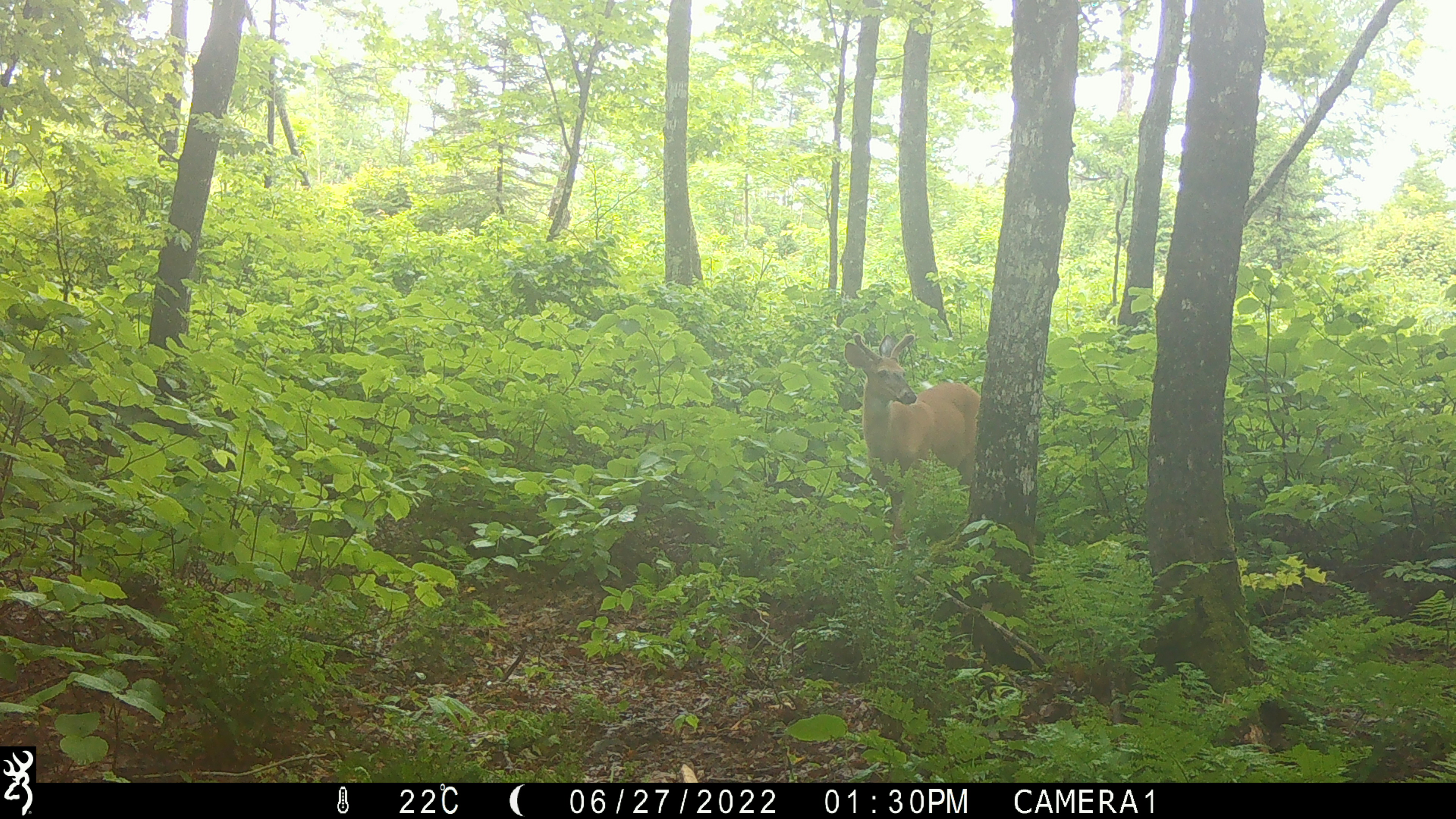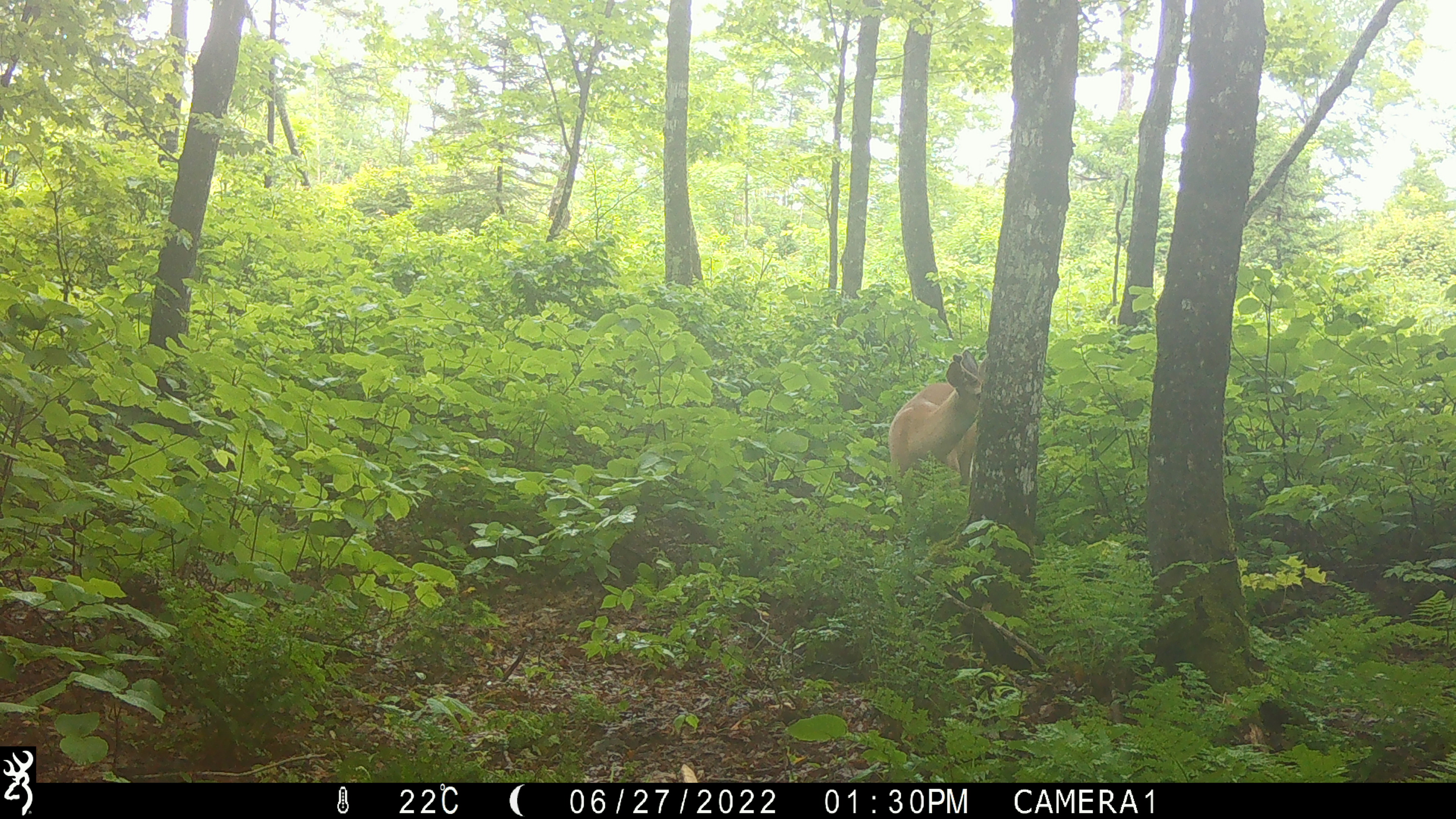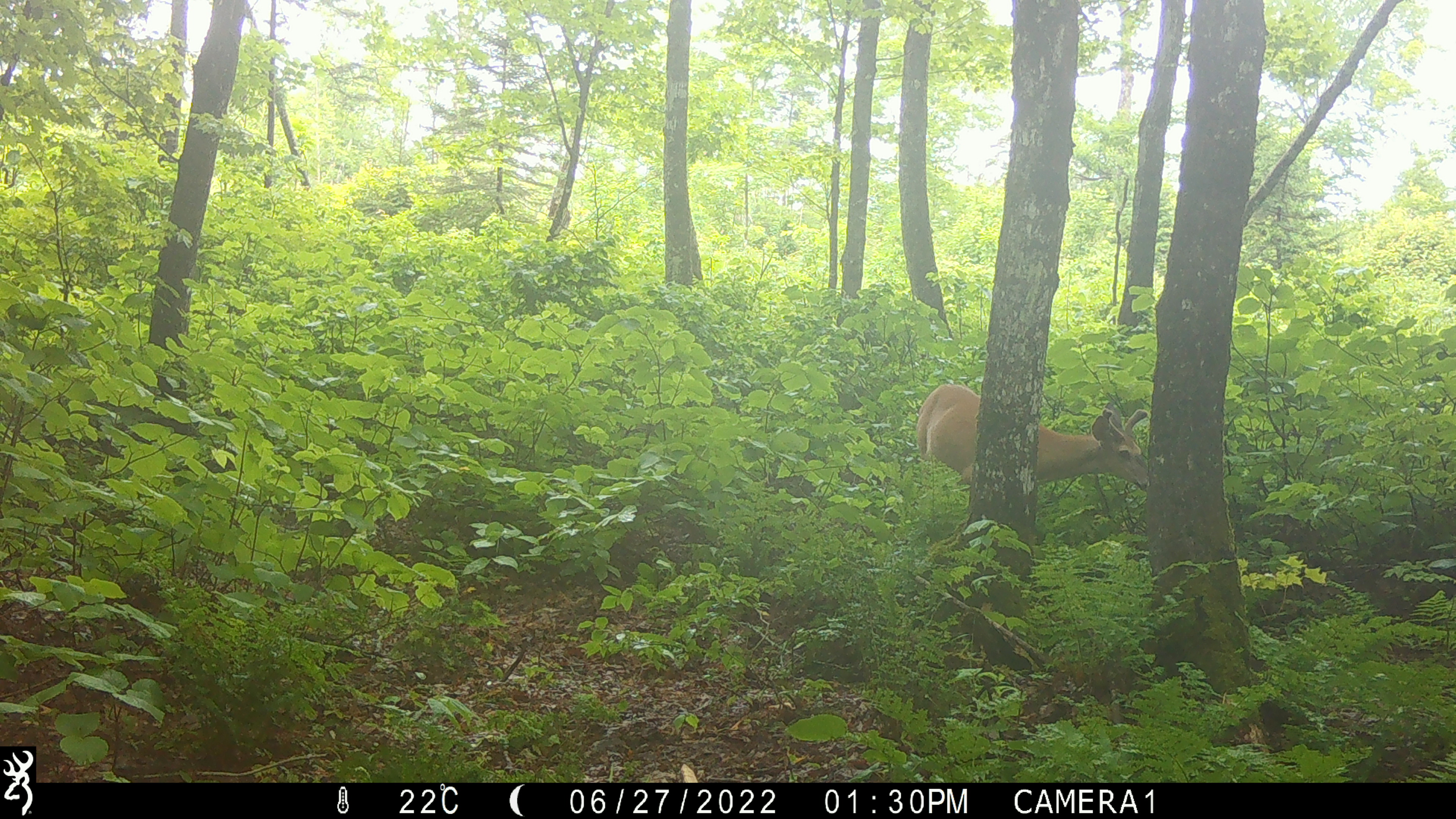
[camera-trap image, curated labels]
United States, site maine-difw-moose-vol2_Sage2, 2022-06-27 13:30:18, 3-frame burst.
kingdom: Animalia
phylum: Chordata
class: Mammalia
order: Artiodactyla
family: Cervidae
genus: Odocoileus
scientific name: Odocoileus virginianus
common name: white-tailed deer